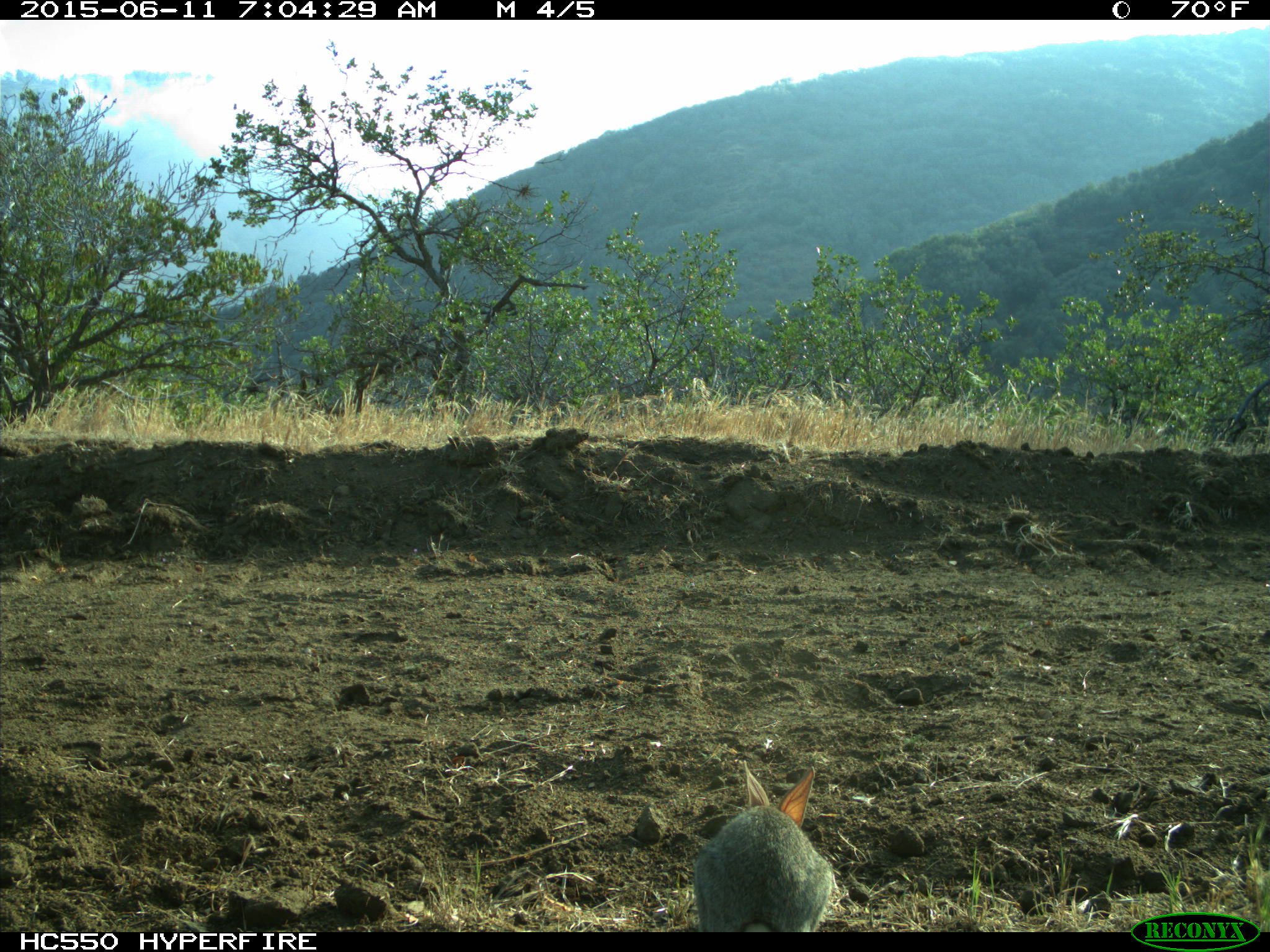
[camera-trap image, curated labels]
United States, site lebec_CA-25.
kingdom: Animalia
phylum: Chordata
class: Mammalia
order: Lagomorpha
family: Leporidae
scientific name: Leporidae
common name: rabbits and hares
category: unidentified rabbit